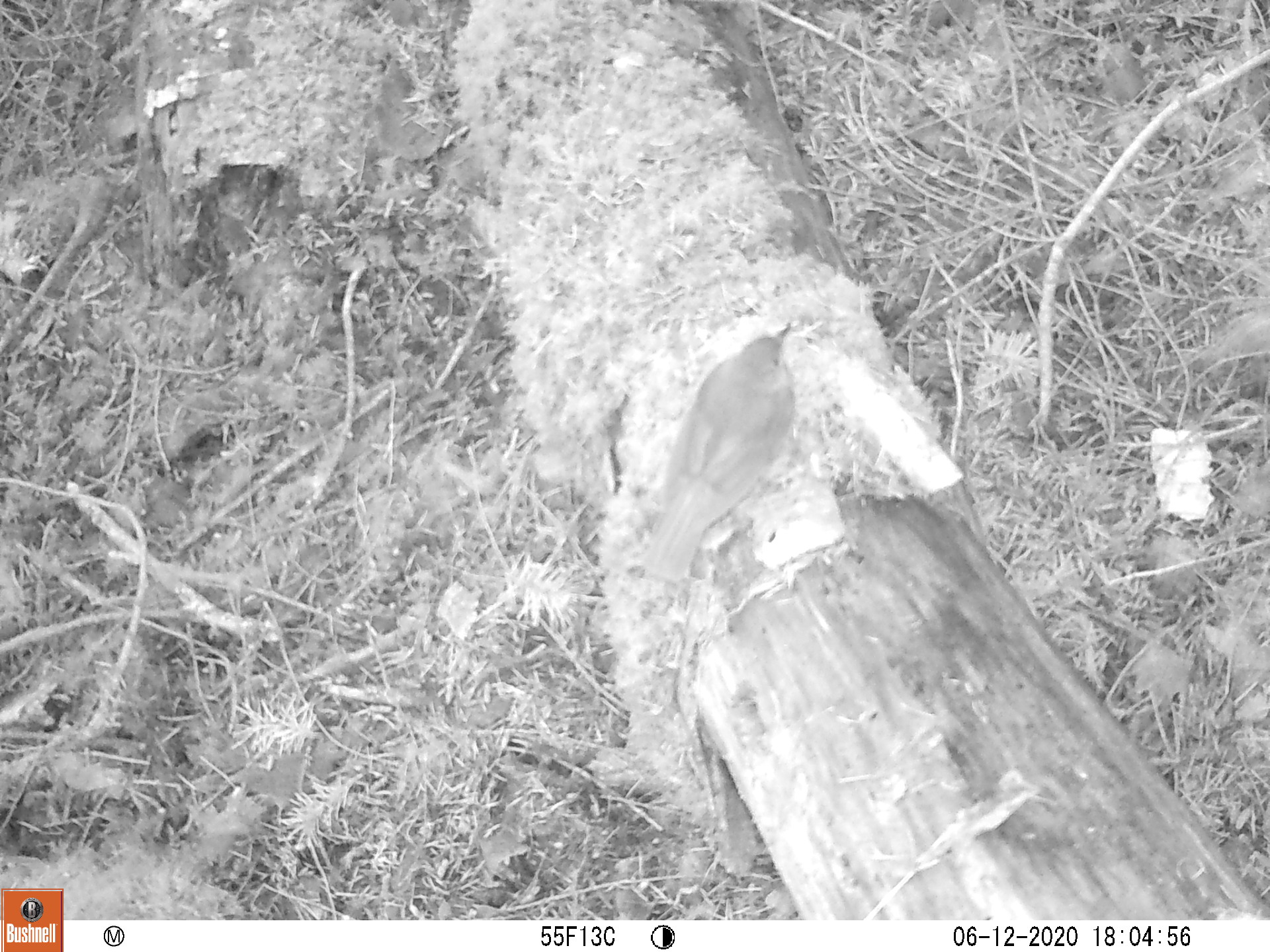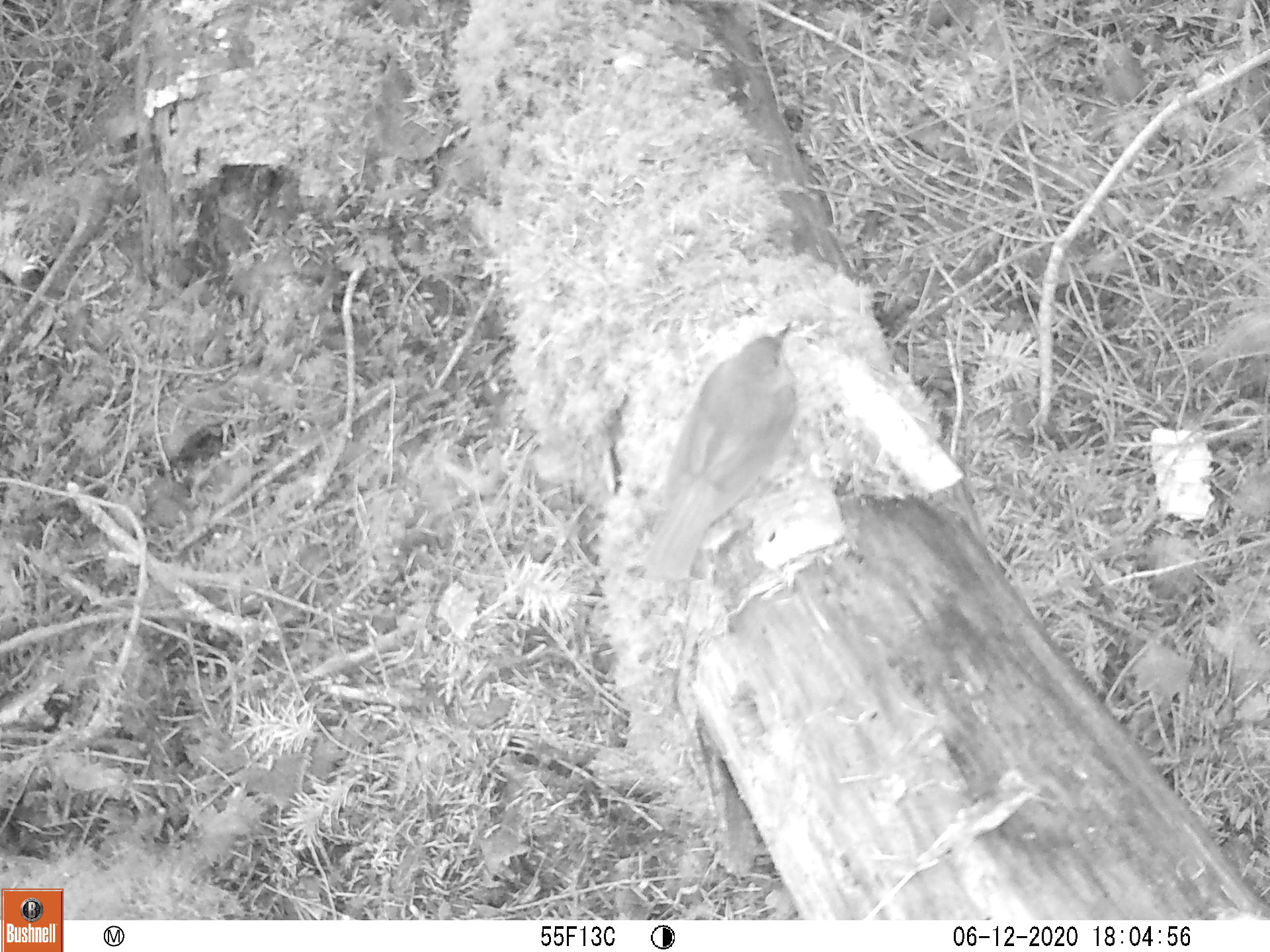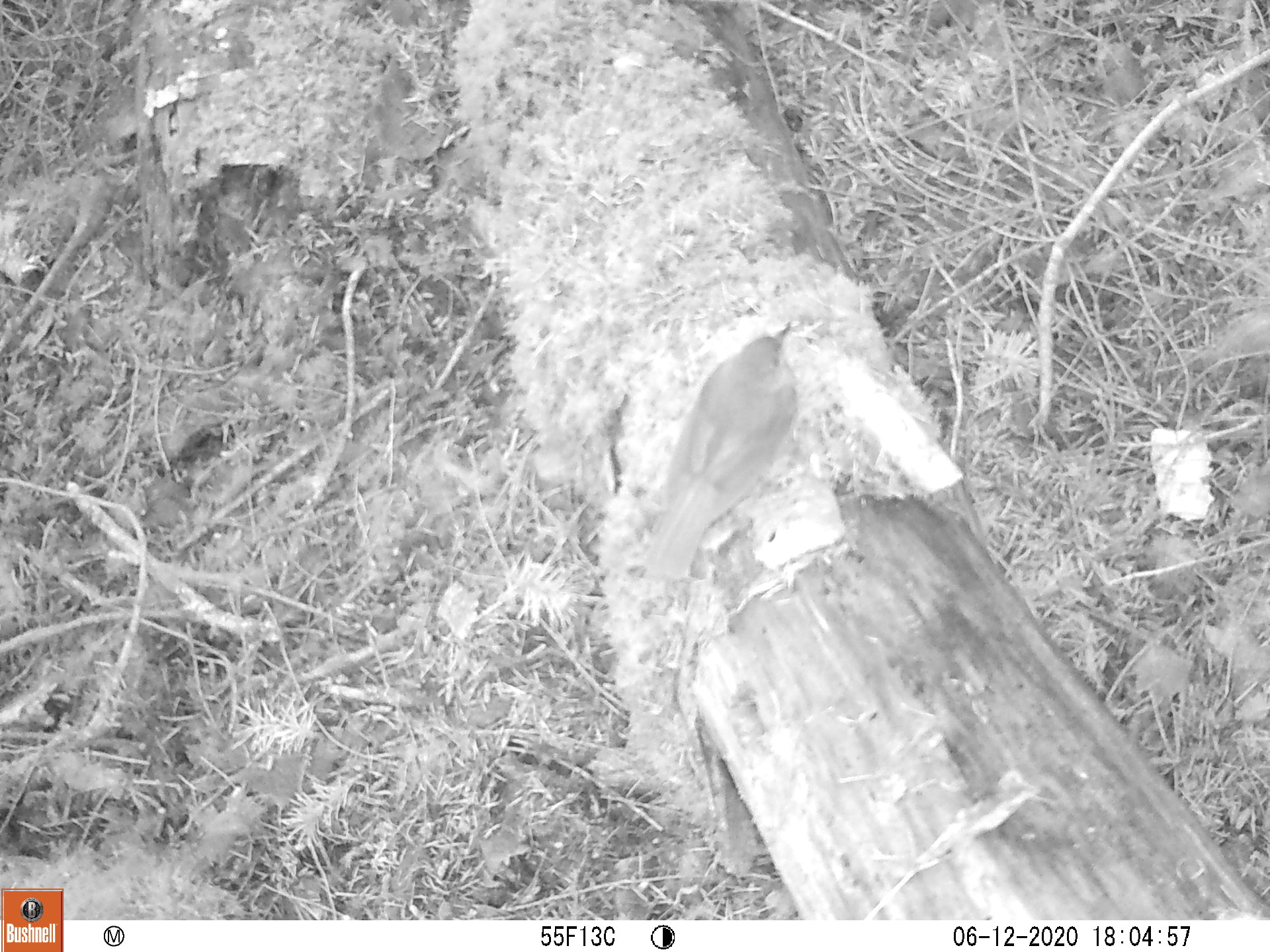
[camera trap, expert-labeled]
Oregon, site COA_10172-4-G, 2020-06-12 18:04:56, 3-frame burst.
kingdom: Animalia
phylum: Chordata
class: Aves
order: Passeriformes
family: Turdidae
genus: Catharus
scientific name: Catharus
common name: brown thrushes and nightingale-thrushes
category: catharus species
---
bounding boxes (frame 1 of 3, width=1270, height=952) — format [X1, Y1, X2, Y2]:
catharus species: [613, 308, 807, 619]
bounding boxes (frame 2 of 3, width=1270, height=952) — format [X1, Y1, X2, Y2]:
catharus species: [614, 304, 814, 619]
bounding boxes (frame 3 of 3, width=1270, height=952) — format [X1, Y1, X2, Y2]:
catharus species: [626, 304, 814, 607]